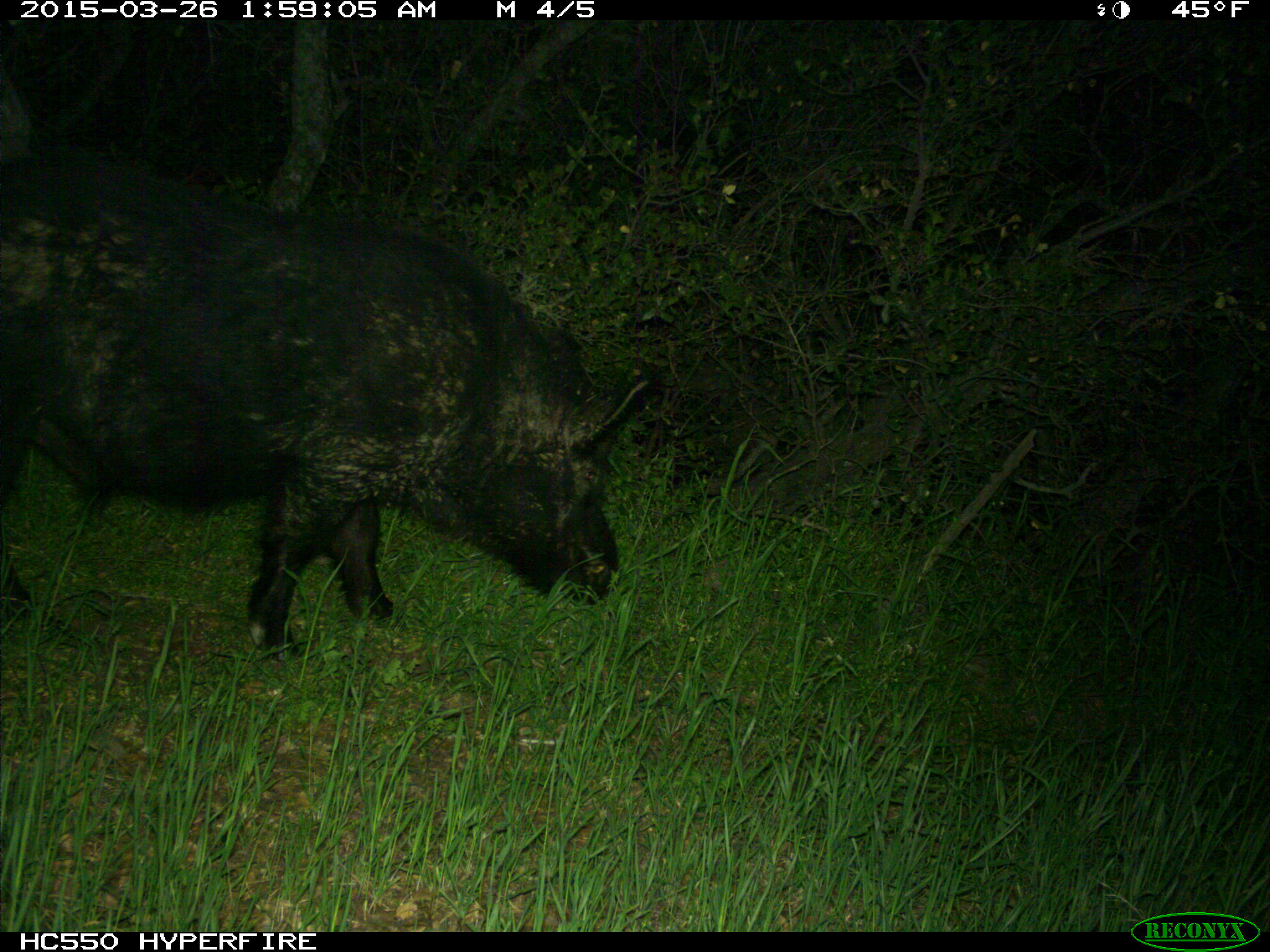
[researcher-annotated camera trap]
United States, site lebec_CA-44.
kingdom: Animalia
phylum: Chordata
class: Mammalia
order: Artiodactyla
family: Suidae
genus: Sus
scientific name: Sus scrofa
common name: wild boar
Sus scrofa (wild boar).